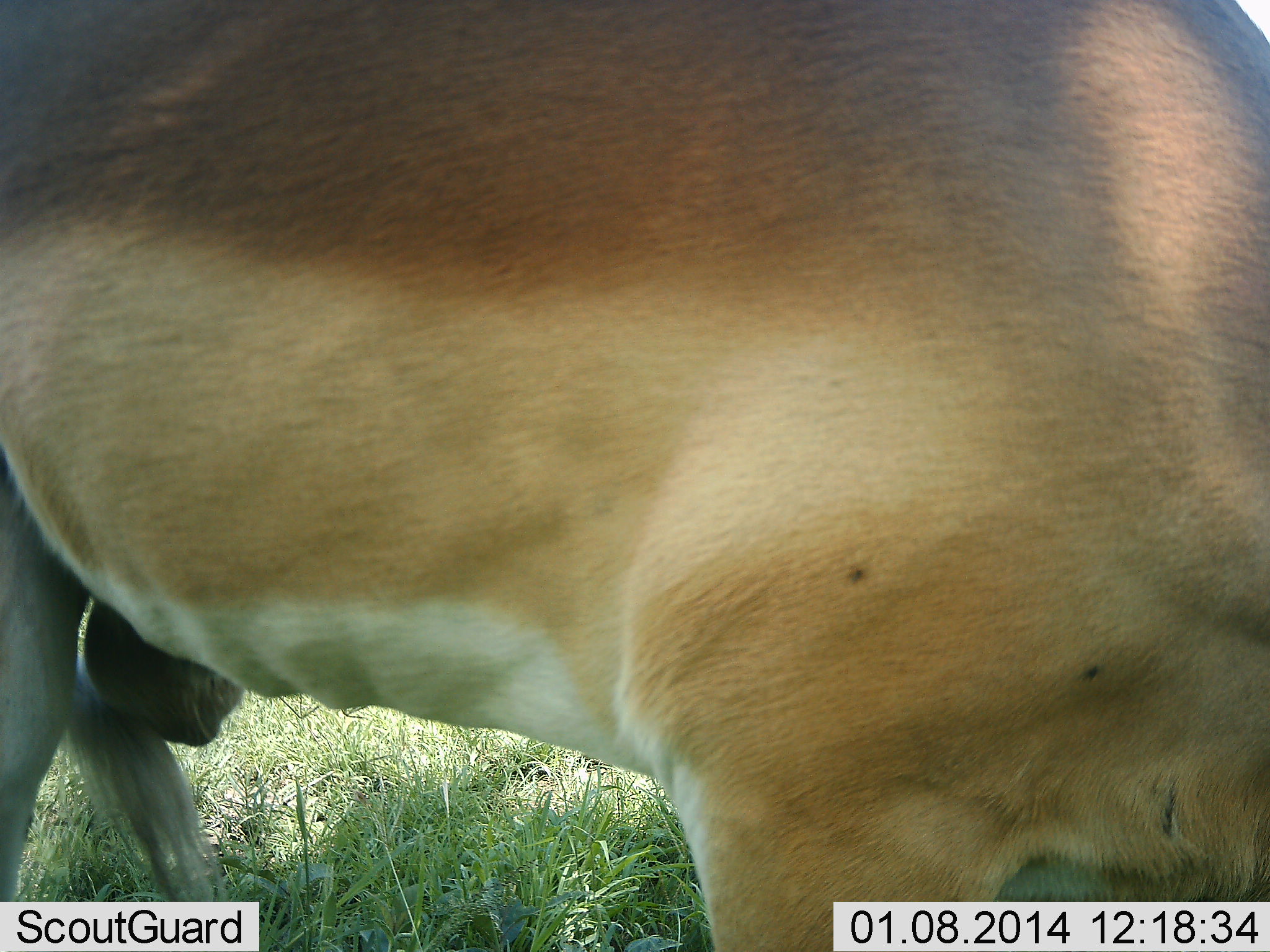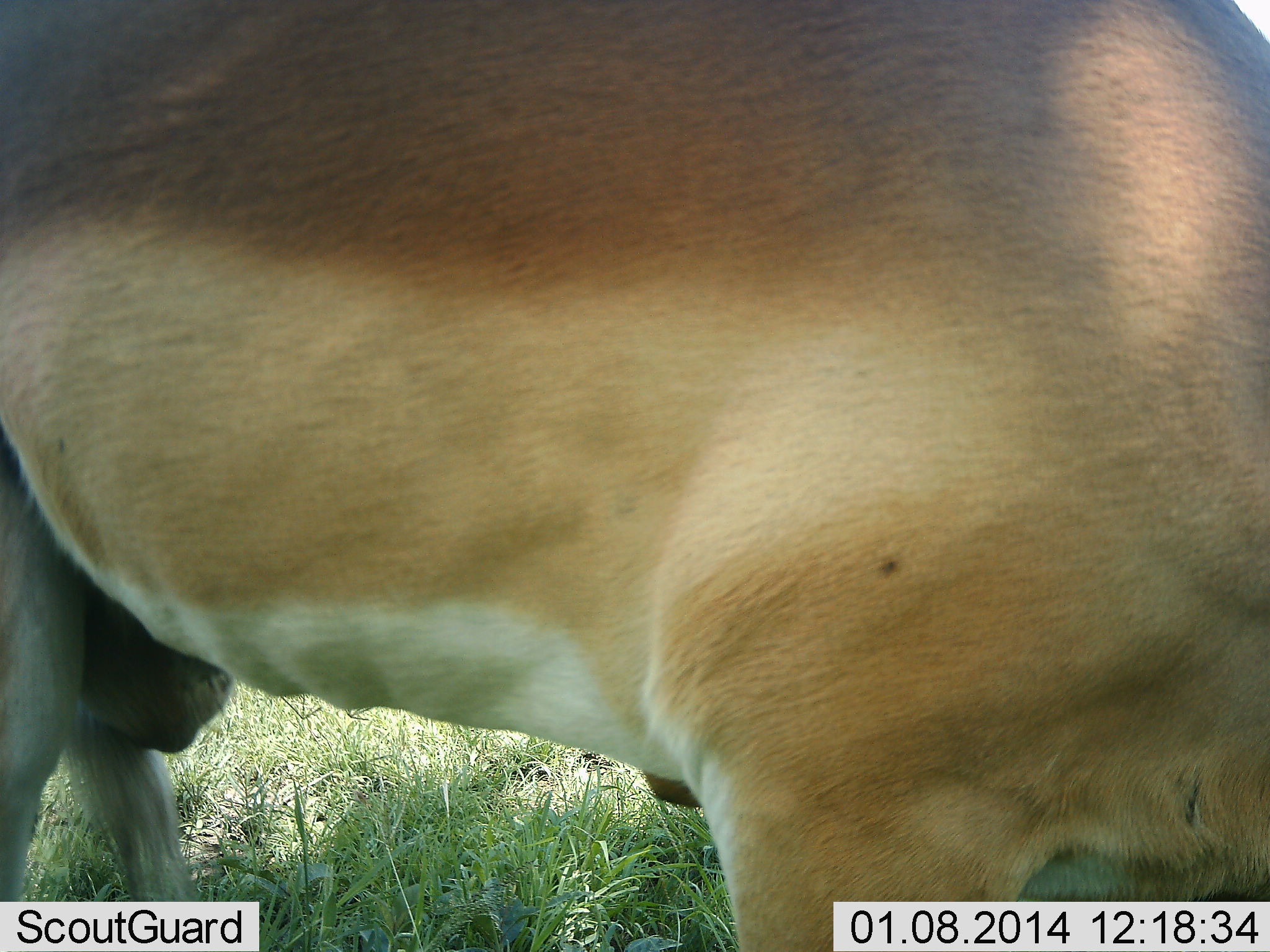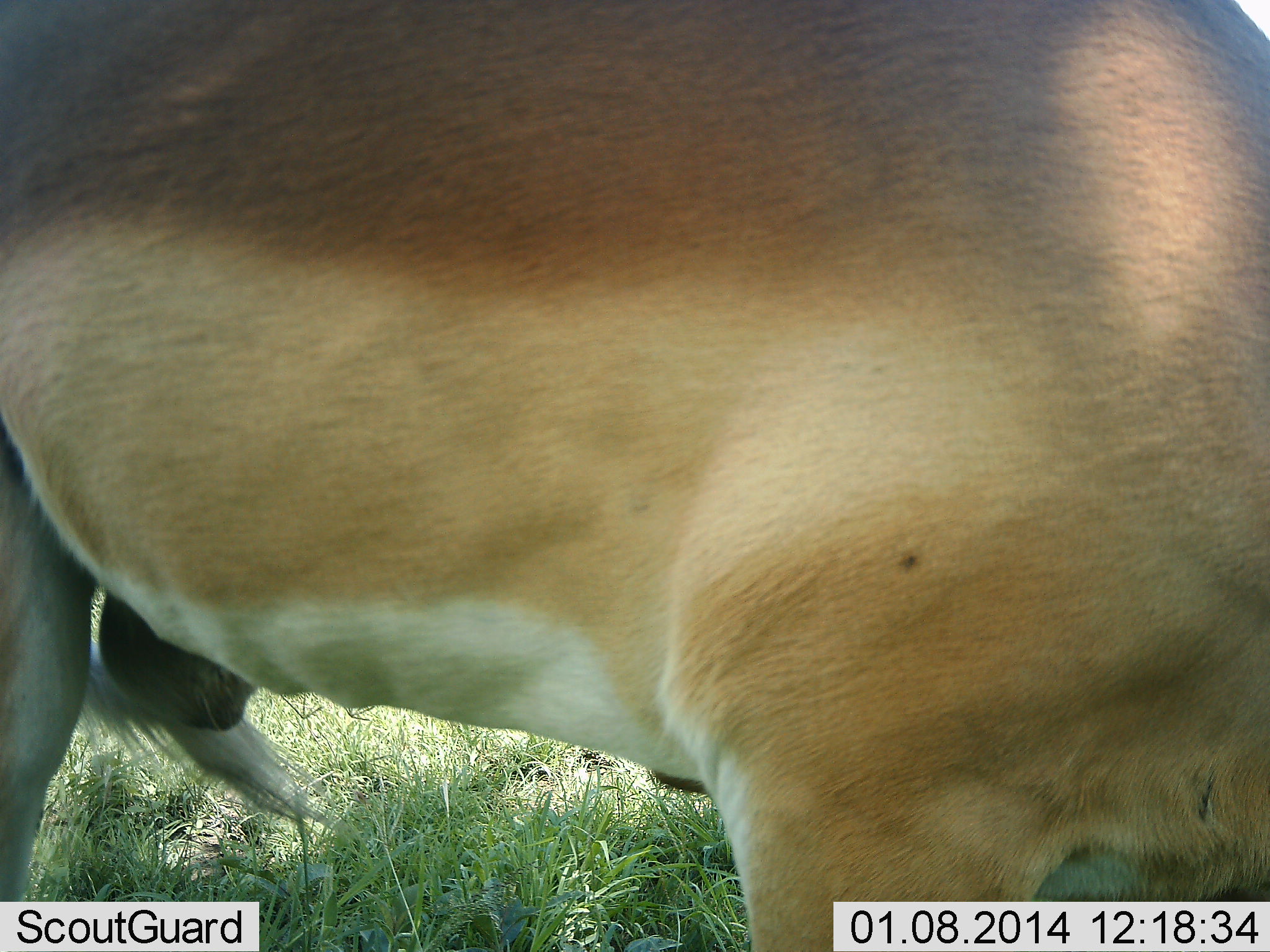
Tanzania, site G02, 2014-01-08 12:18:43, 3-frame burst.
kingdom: Animalia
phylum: Chordata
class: Mammalia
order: Artiodactyla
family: Bovidae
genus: Aepyceros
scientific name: Aepyceros melampus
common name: impala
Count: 1.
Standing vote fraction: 100%.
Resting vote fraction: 0%.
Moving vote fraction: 0%.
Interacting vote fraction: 0%.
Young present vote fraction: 0%.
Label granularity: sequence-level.